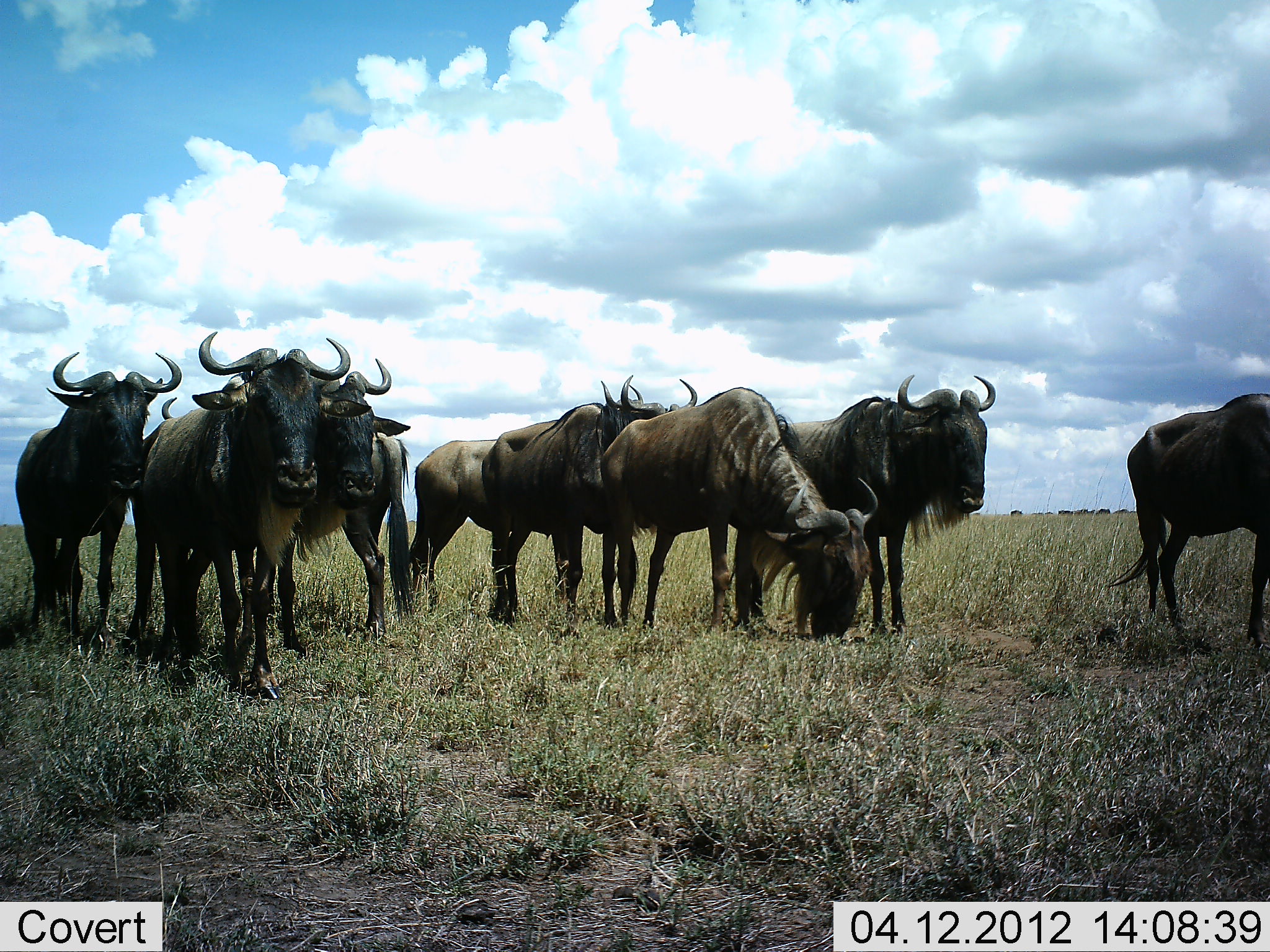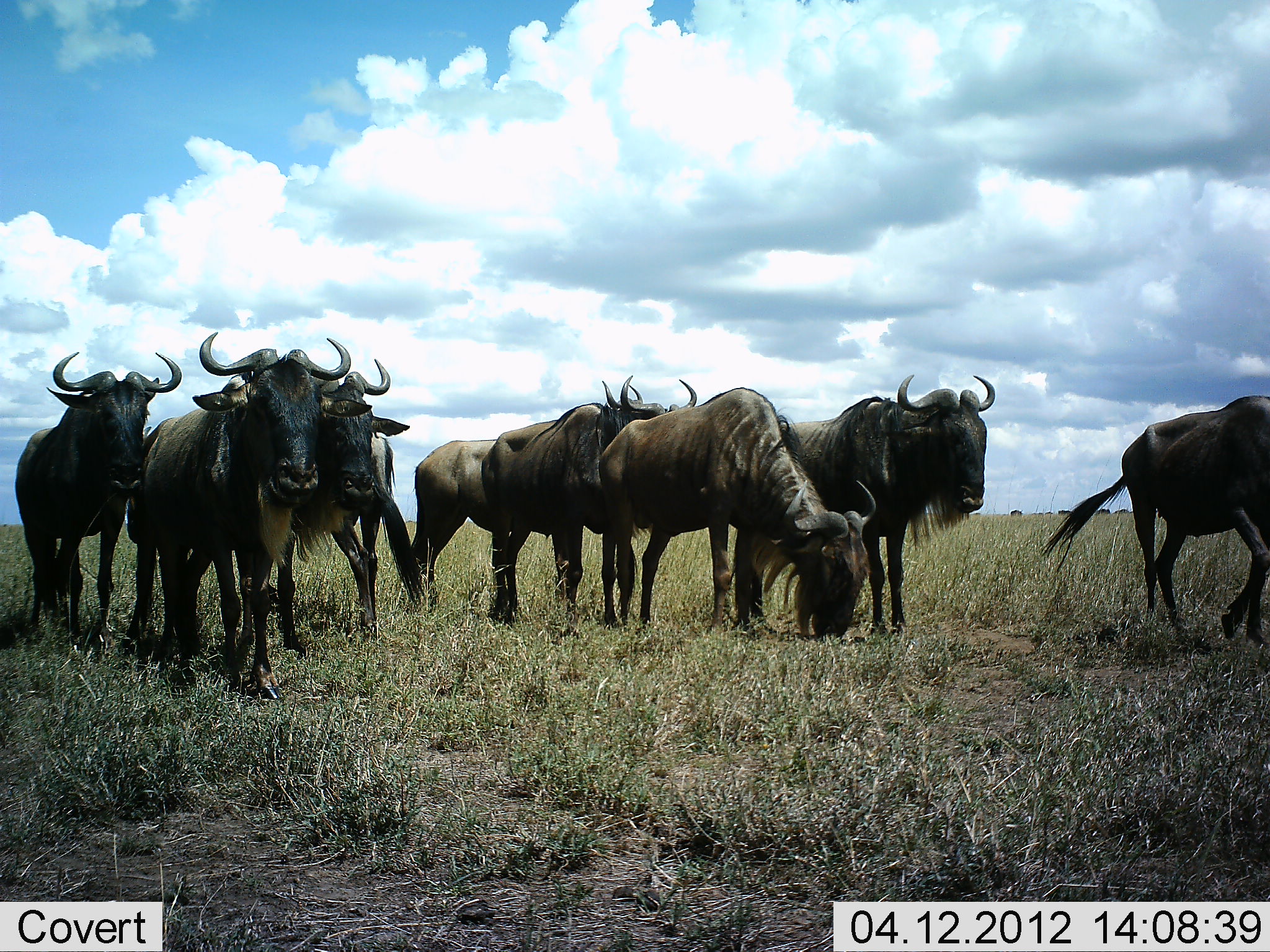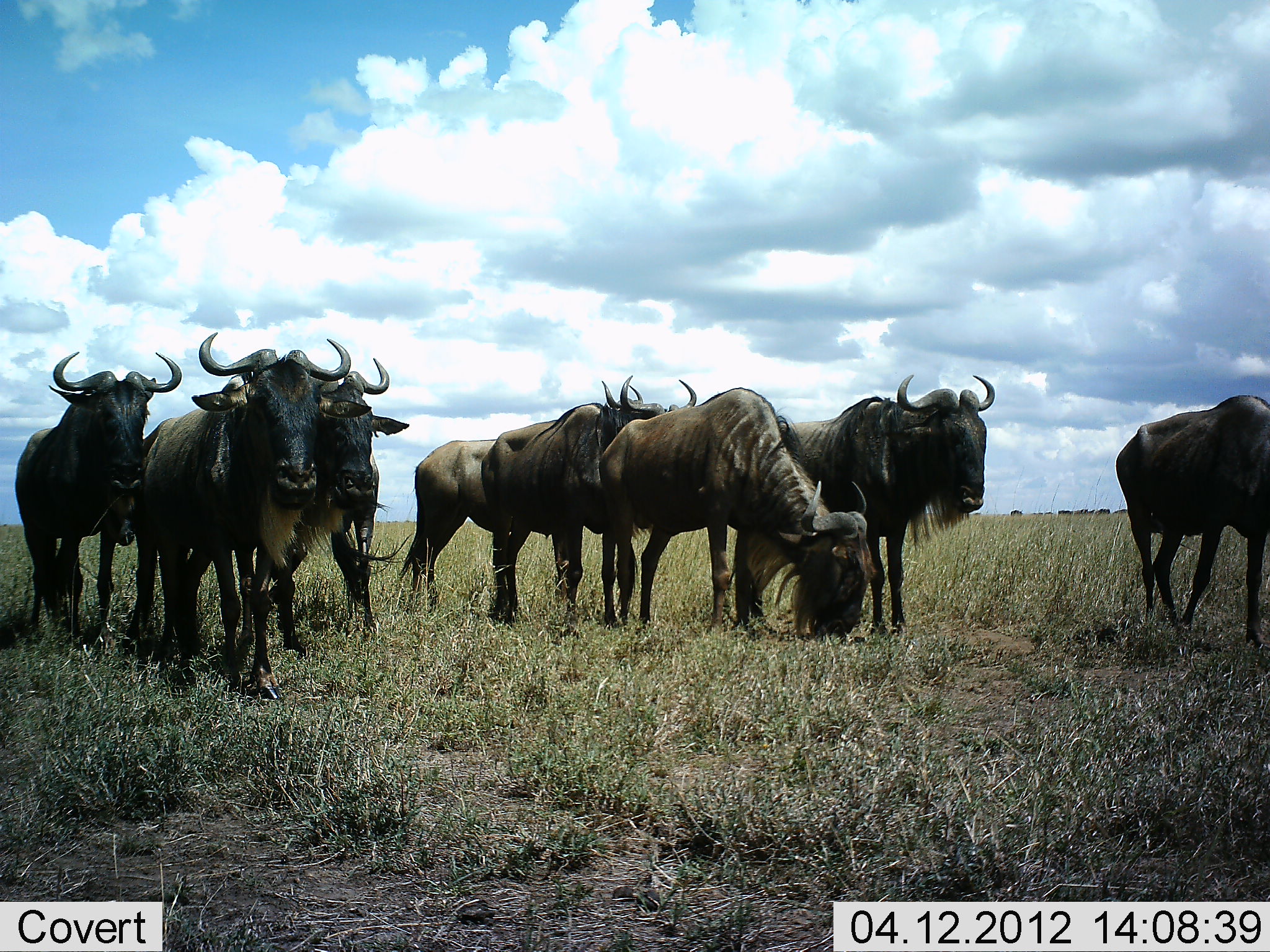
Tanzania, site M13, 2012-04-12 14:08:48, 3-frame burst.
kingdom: Animalia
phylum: Chordata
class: Mammalia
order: Artiodactyla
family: Bovidae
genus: Connochaetes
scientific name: Connochaetes taurinus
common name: blue wildebeest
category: wildebeest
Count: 9.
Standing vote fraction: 95%.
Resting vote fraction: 0%.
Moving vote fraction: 14%.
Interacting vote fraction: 5%.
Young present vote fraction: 0%.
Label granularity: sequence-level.